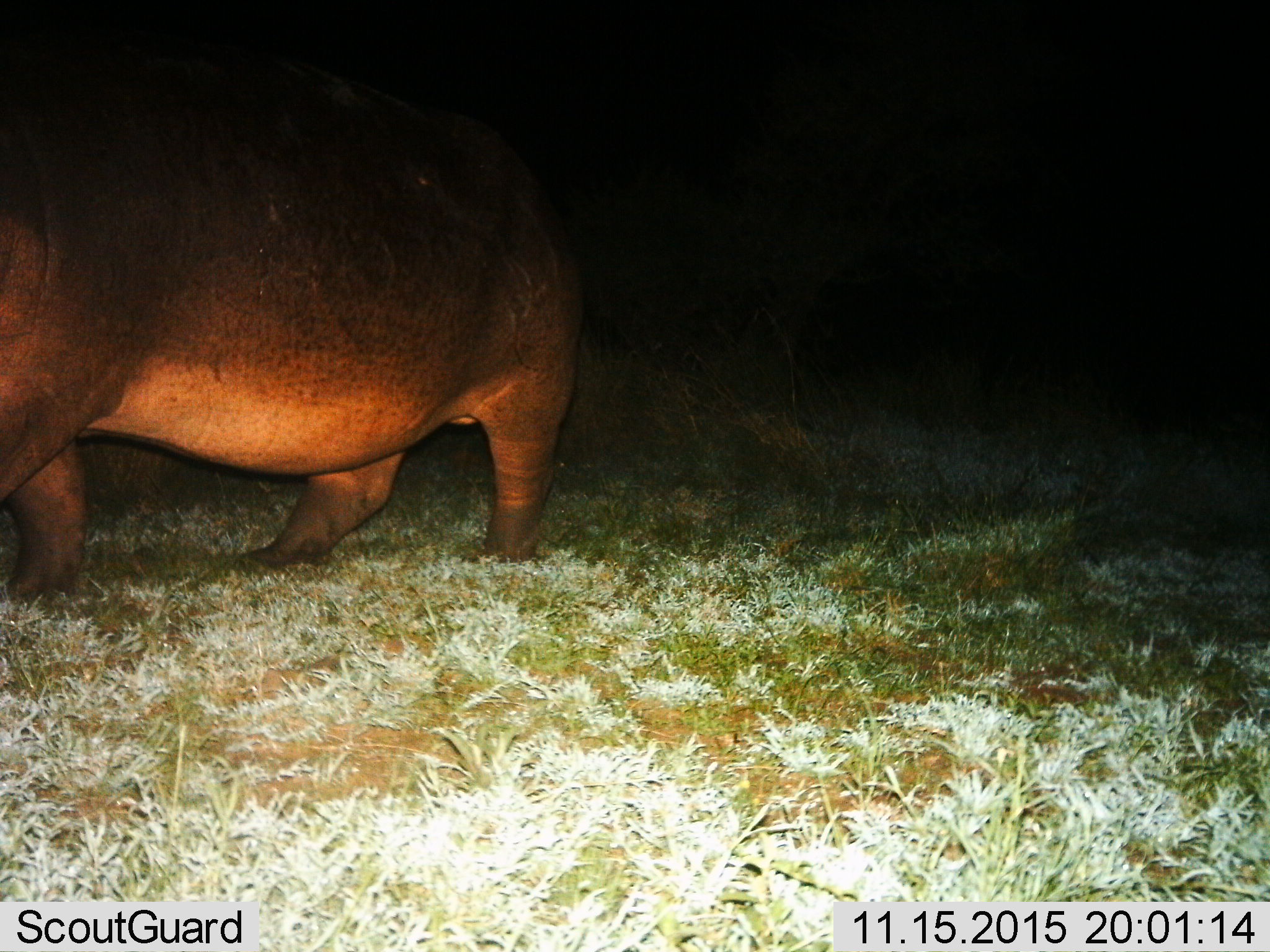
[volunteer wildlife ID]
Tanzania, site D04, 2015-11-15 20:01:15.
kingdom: Animalia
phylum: Chordata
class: Mammalia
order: Artiodactyla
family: Hippopotamidae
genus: Hippopotamus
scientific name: Hippopotamus amphibius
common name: hippopotamus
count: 1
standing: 47%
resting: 0%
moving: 59%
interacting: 0%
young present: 0%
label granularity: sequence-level